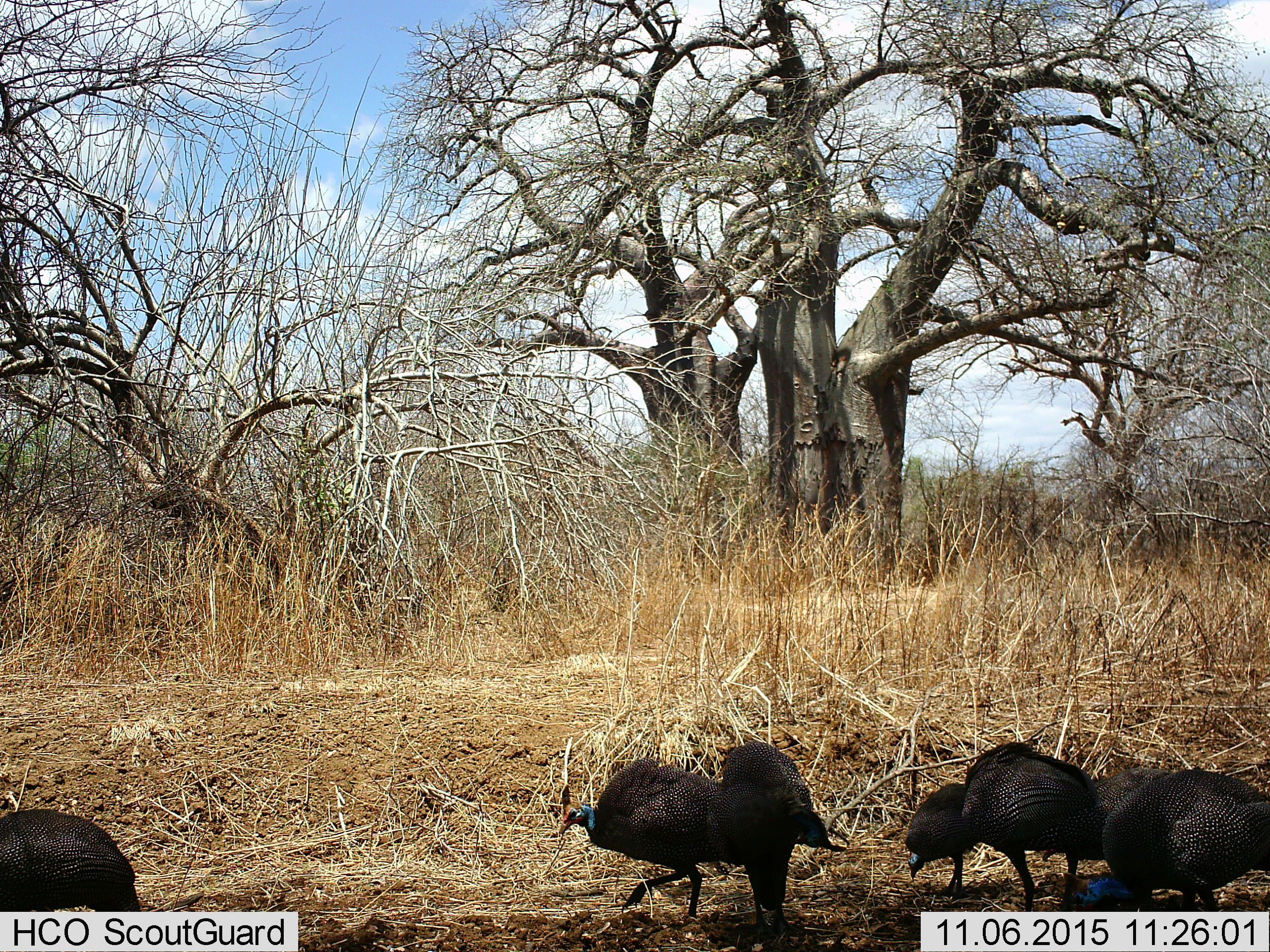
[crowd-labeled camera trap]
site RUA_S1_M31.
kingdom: Animalia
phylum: Chordata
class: Aves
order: Galliformes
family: Numididae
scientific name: Numididae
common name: guineafowl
Guineafowl (Numididae), count 7. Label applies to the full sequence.